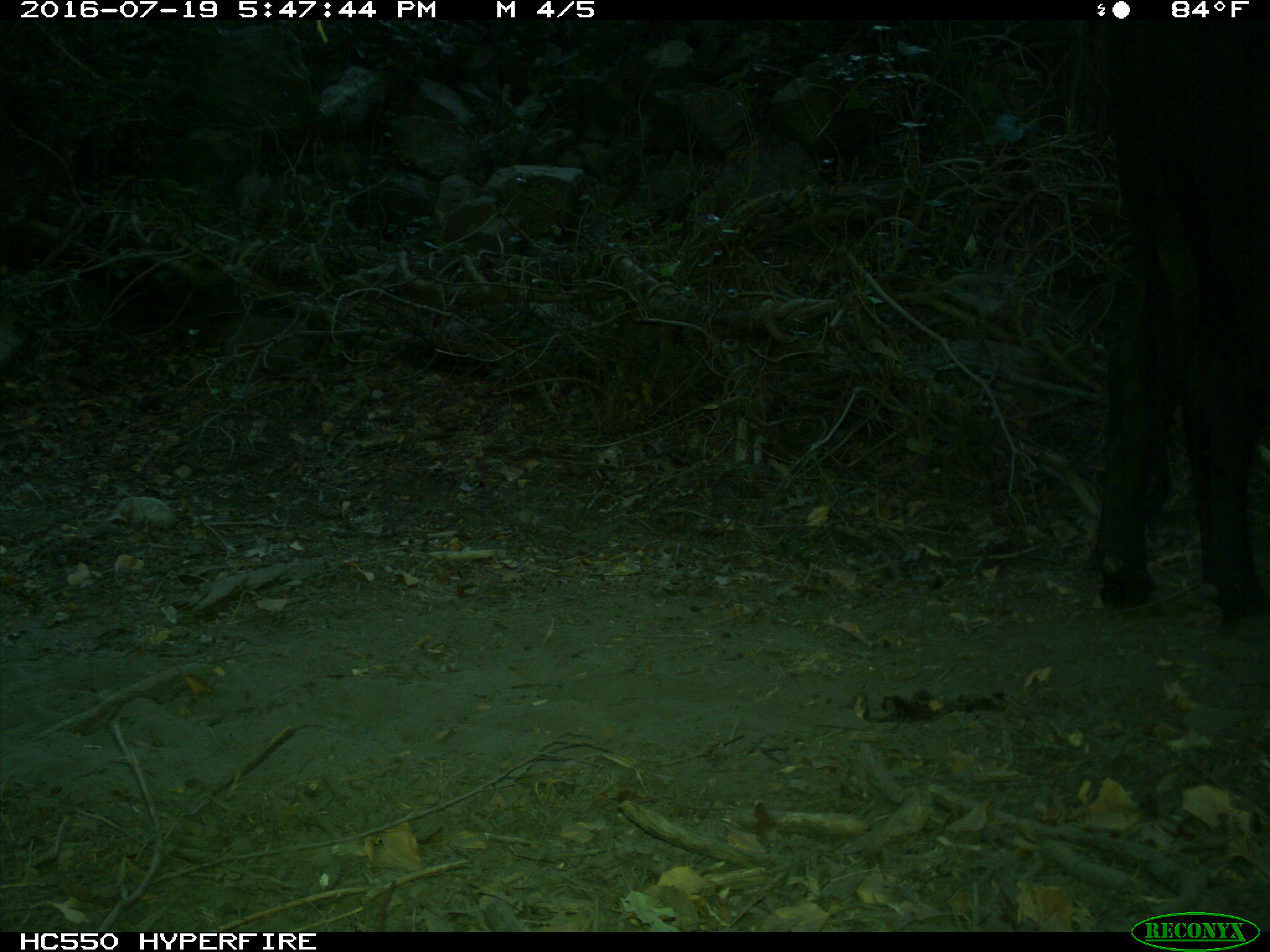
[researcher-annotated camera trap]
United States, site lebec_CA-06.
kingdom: Animalia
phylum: Chordata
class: Mammalia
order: Artiodactyla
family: Bovidae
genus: Bos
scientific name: Bos taurus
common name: domestic cow